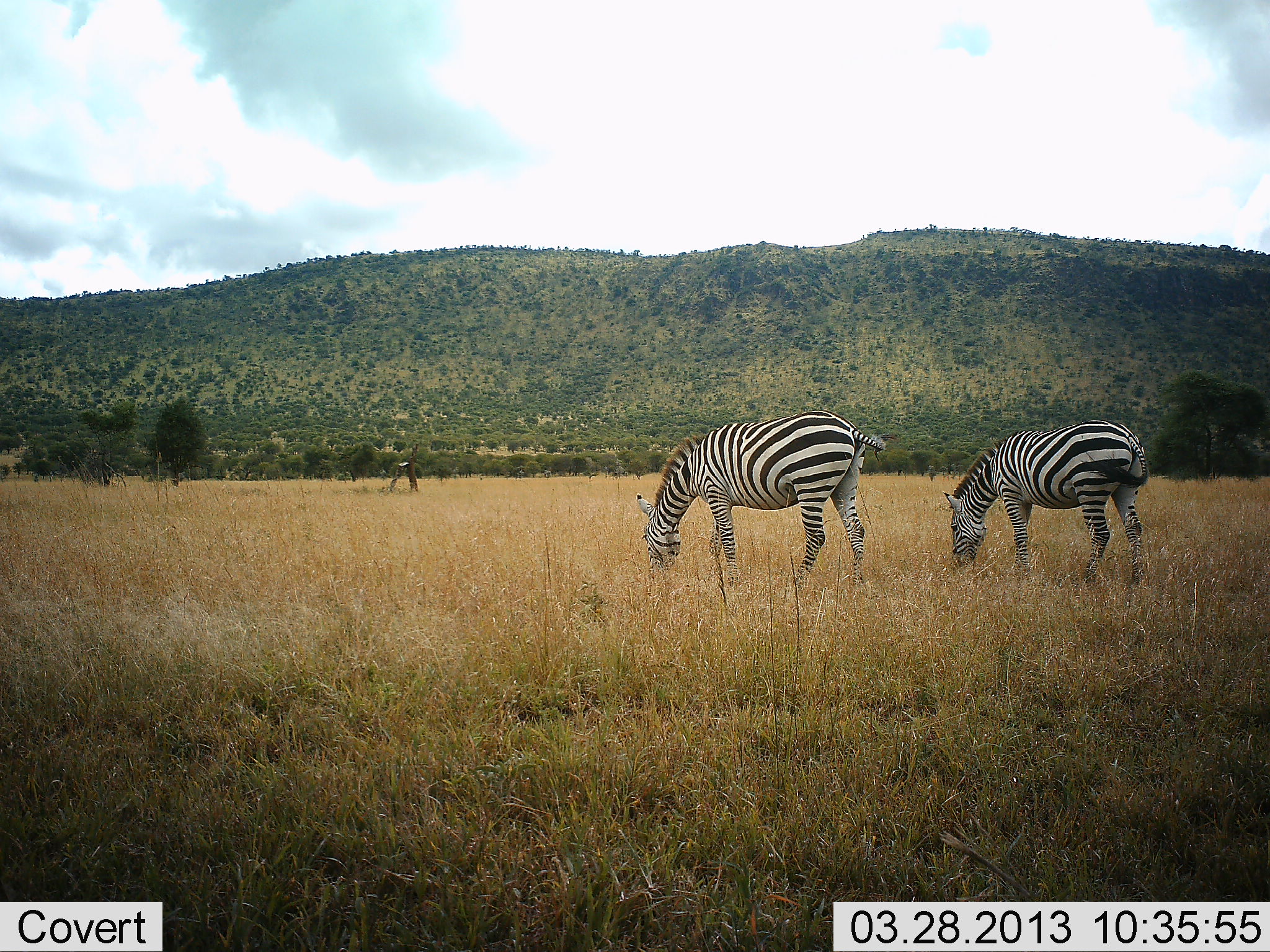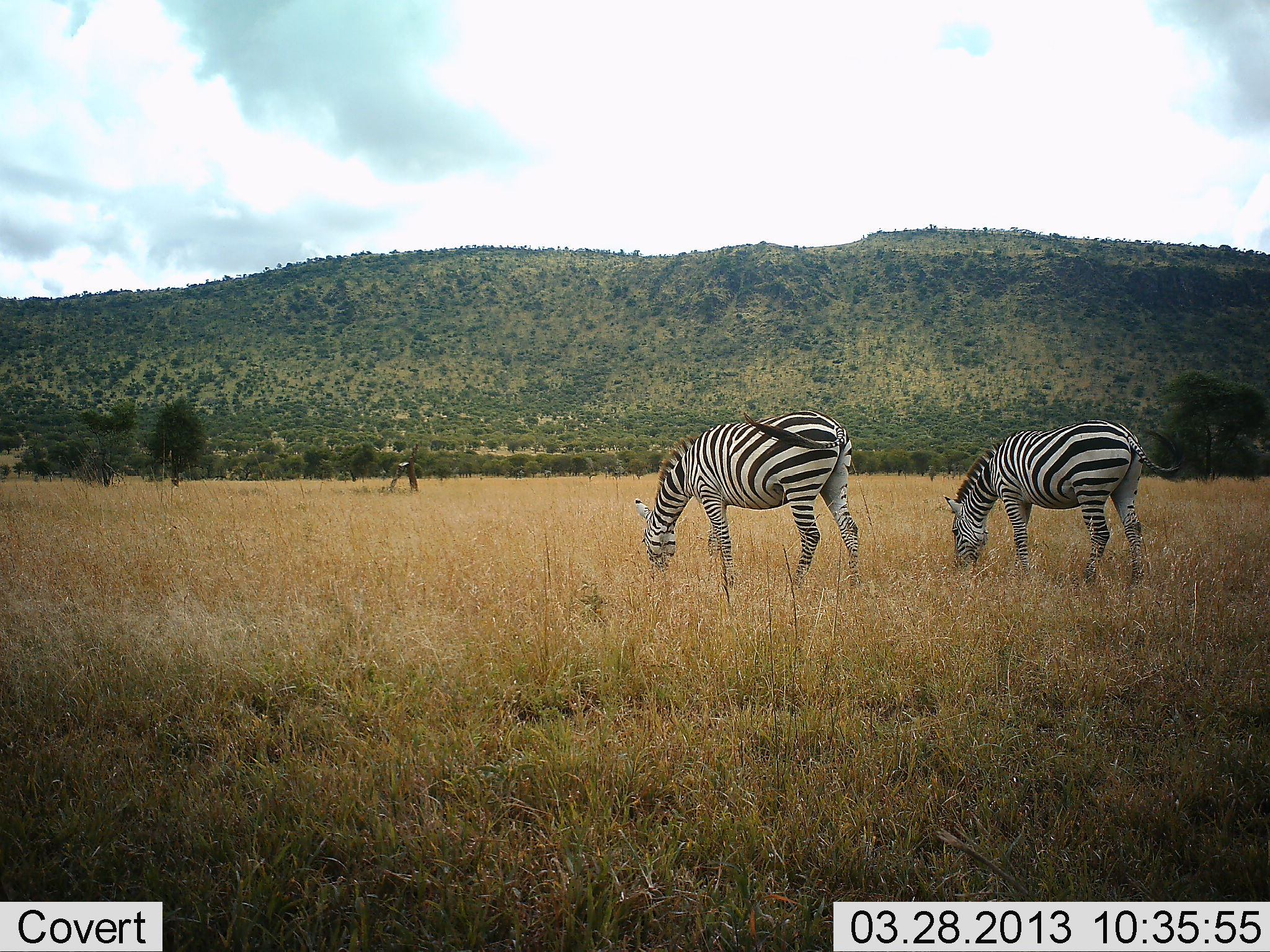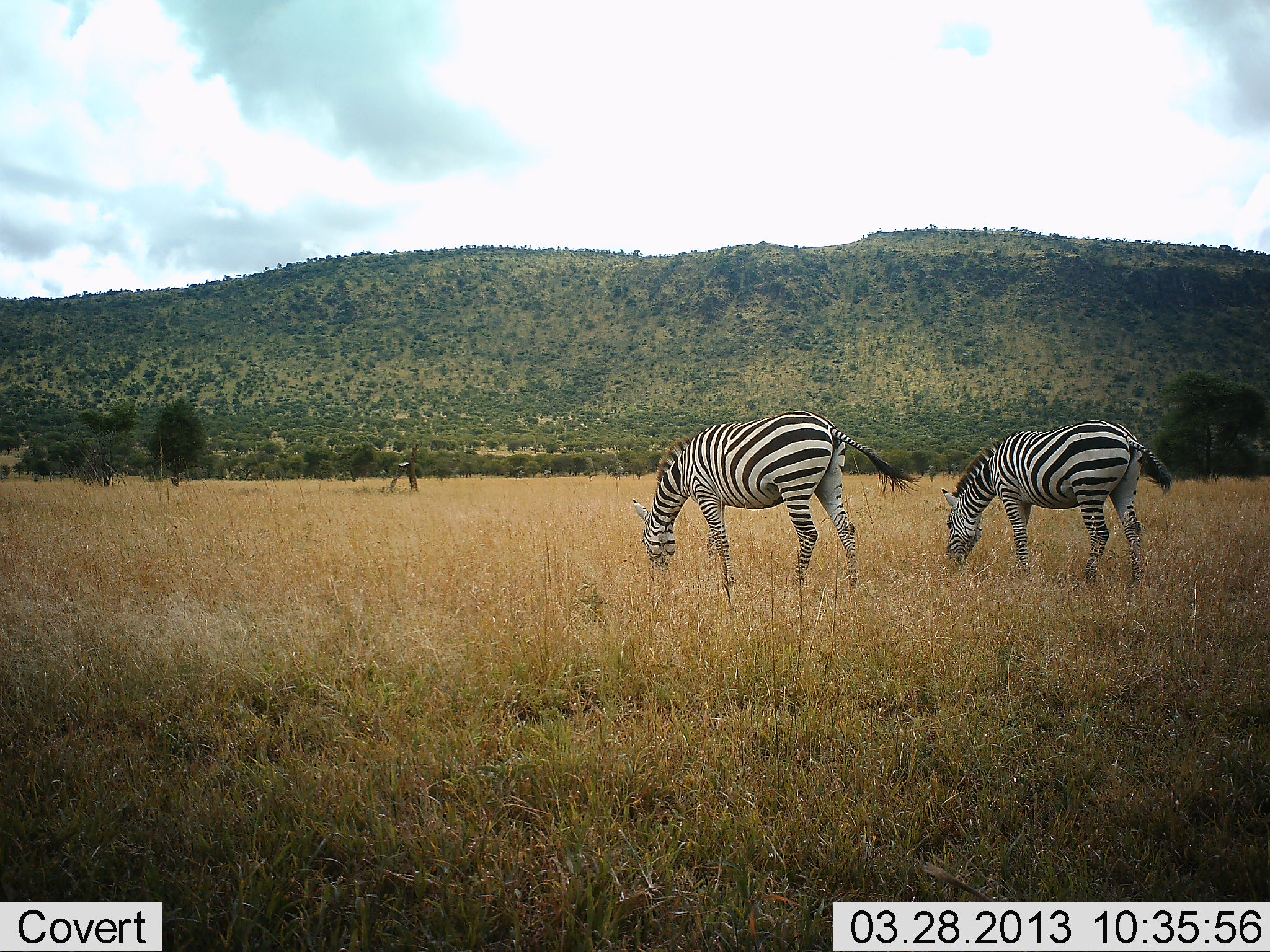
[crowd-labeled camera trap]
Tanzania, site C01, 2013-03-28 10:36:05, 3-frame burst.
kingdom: Animalia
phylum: Chordata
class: Mammalia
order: Perissodactyla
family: Equidae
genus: Equus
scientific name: Equus quagga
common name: plains zebra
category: zebra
Zebra (plains zebra) (Equus quagga), count 2. Behavior (volunteer vote fractions): standing 14%, resting 0%, moving 0%, interacting 0%. Young present (vote fraction): 0%. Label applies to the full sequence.